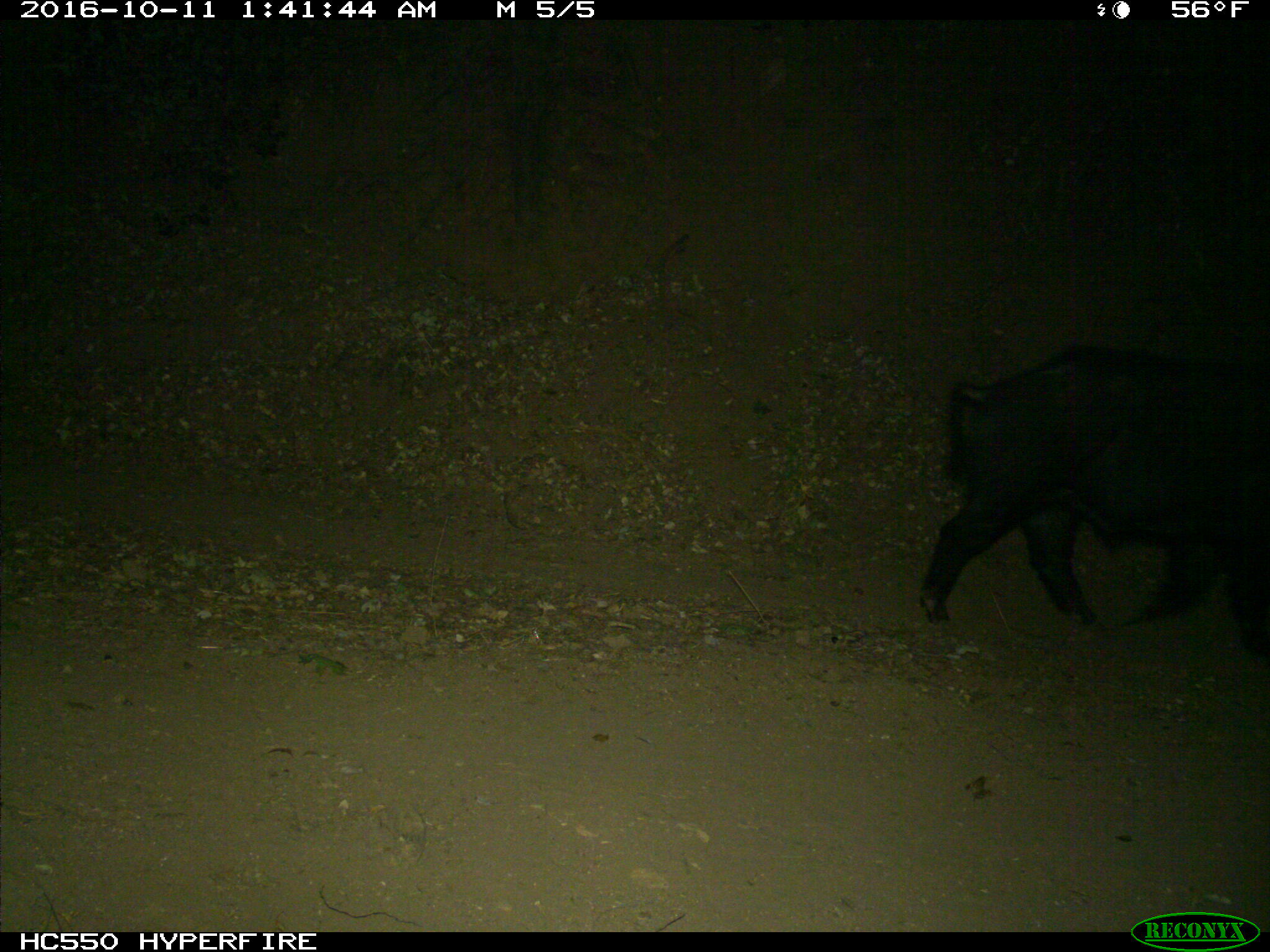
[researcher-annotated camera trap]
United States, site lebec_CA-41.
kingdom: Animalia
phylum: Chordata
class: Mammalia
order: Artiodactyla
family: Suidae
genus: Sus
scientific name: Sus scrofa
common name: wild boar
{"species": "Sus scrofa (wild boar)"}